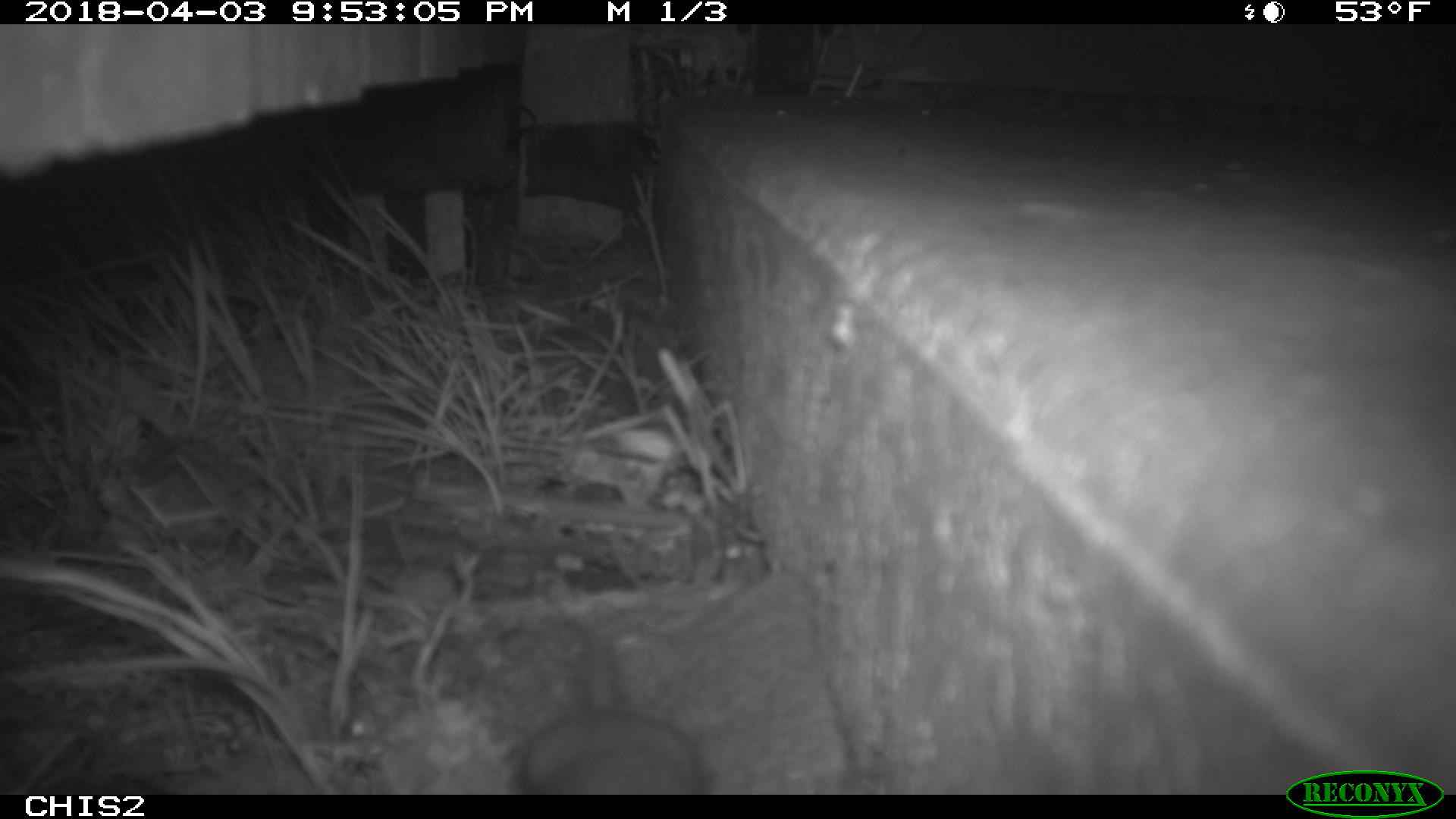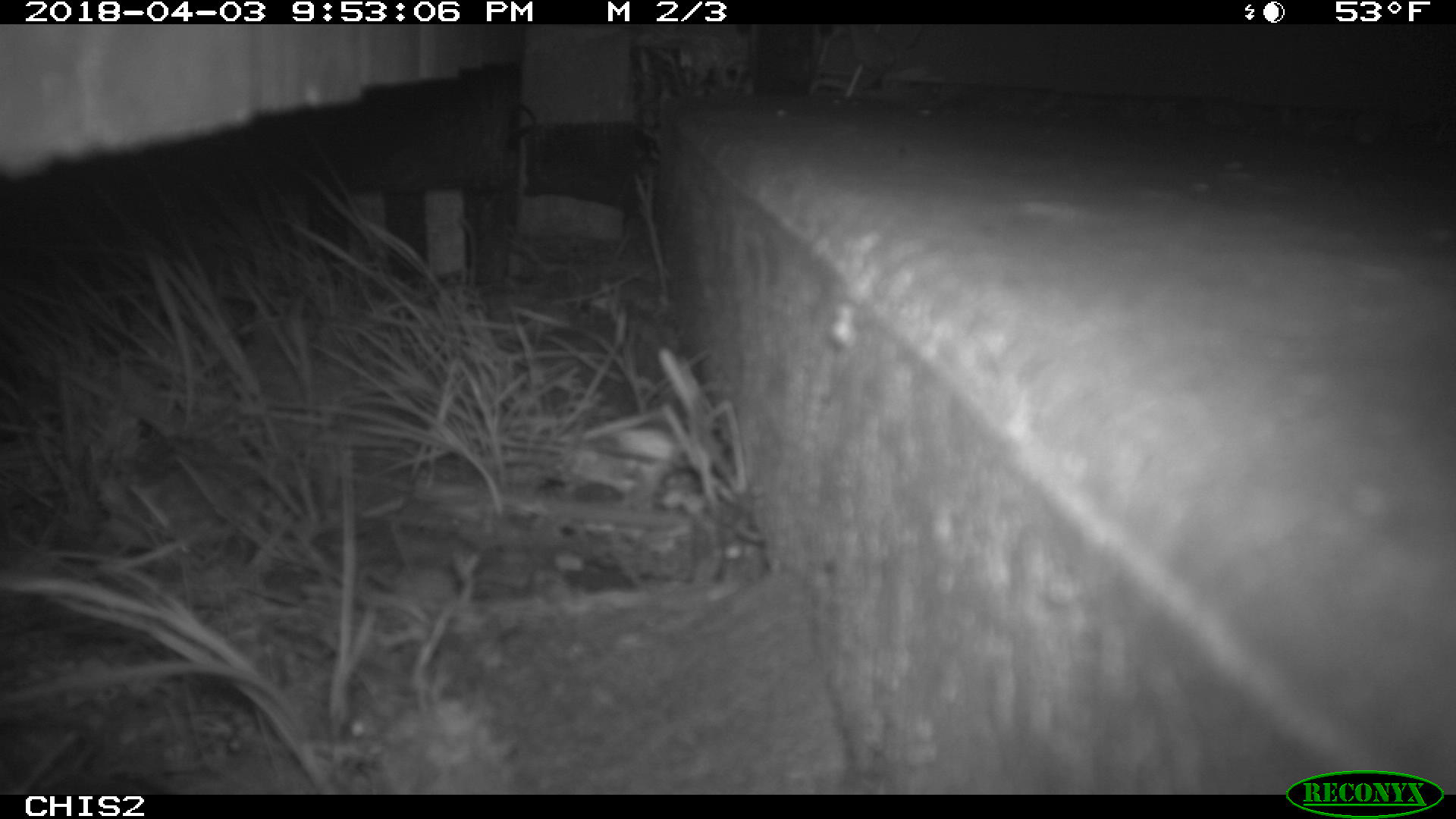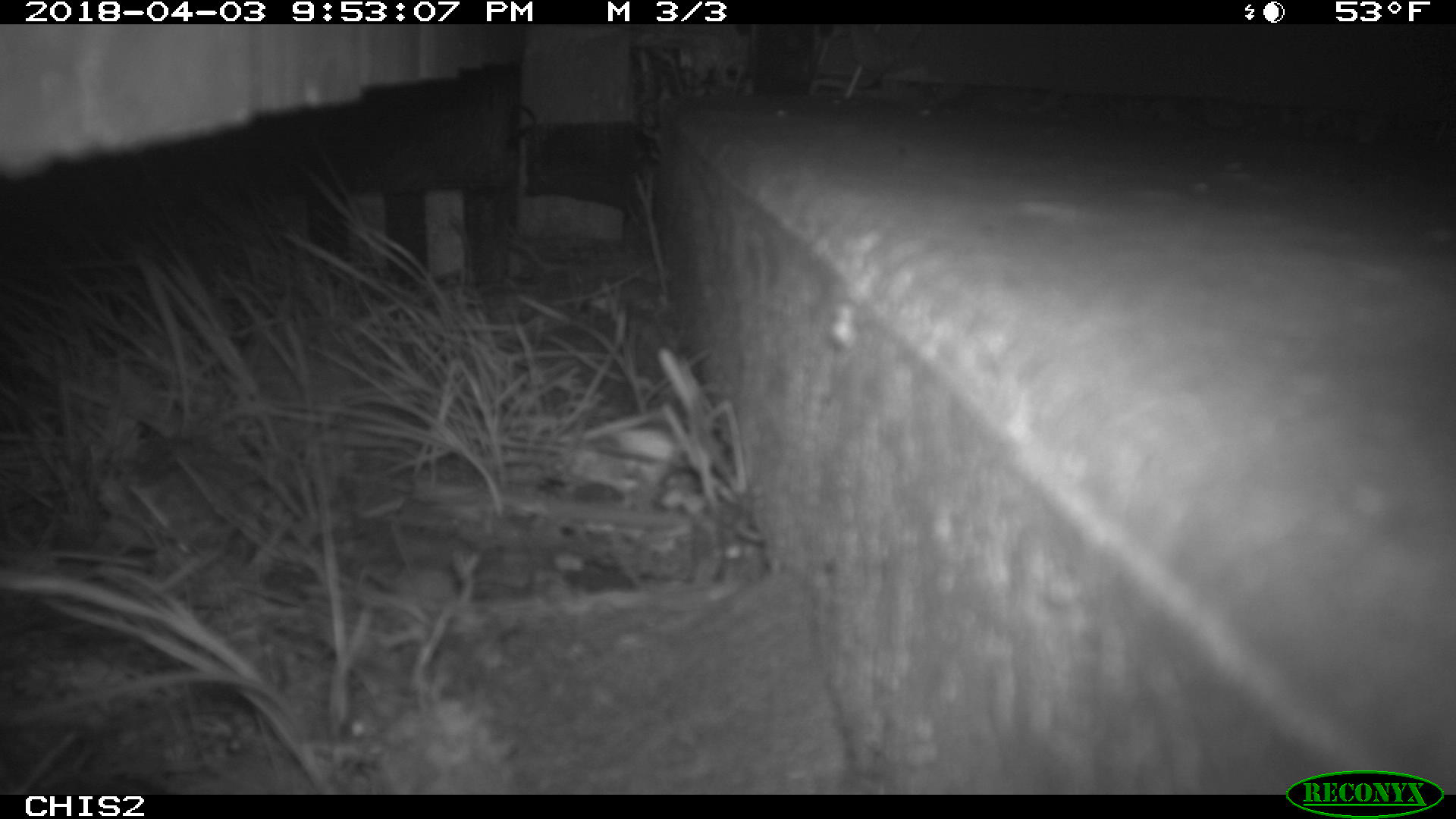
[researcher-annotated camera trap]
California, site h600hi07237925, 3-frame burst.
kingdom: Animalia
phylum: Chordata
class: Mammalia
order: Rodentia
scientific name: Rodentia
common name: rodent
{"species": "rodent (Rodentia)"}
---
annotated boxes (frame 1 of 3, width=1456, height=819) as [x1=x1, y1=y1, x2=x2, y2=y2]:
rodent: [x1=521, y1=617, x2=701, y2=793]